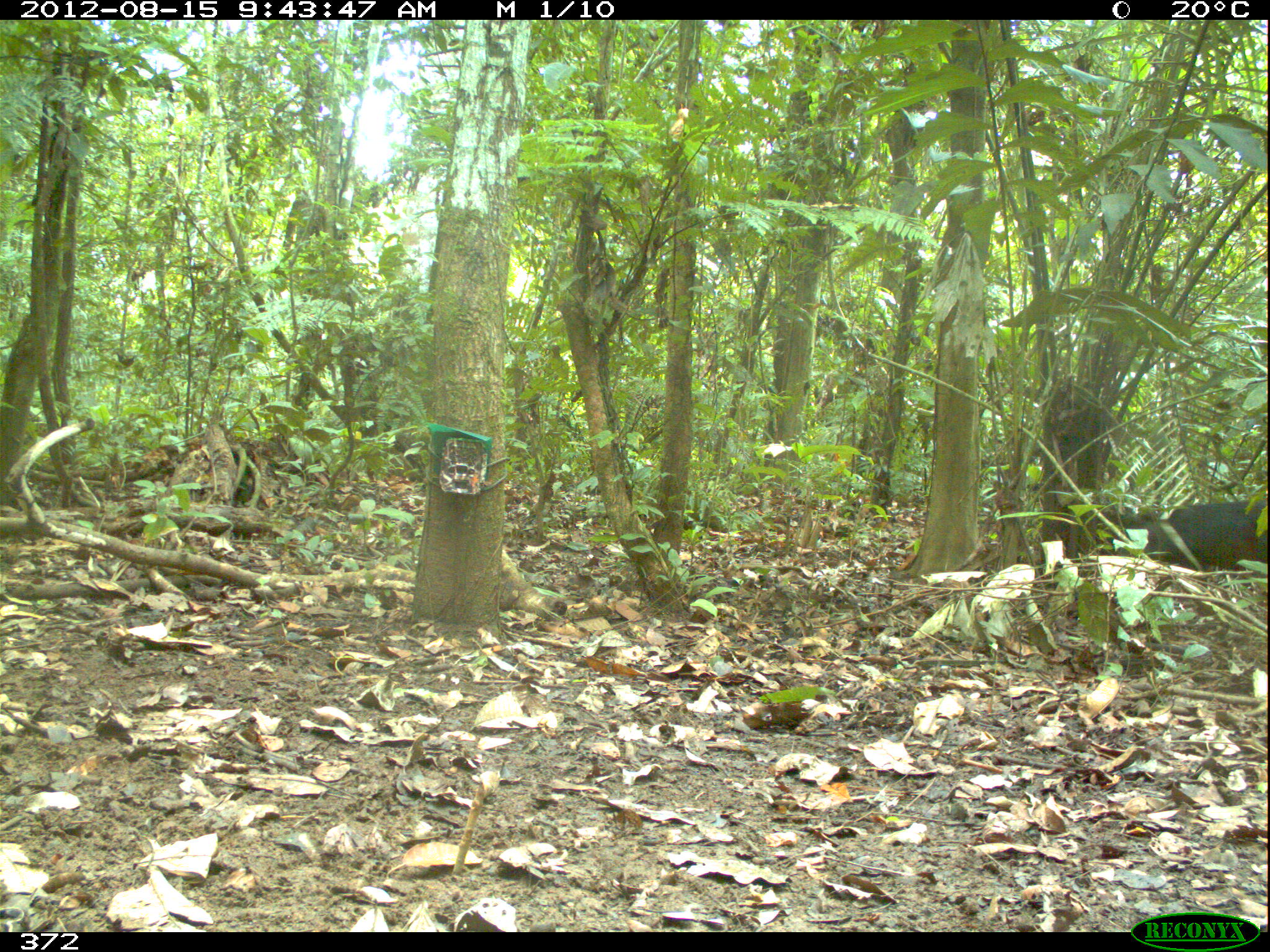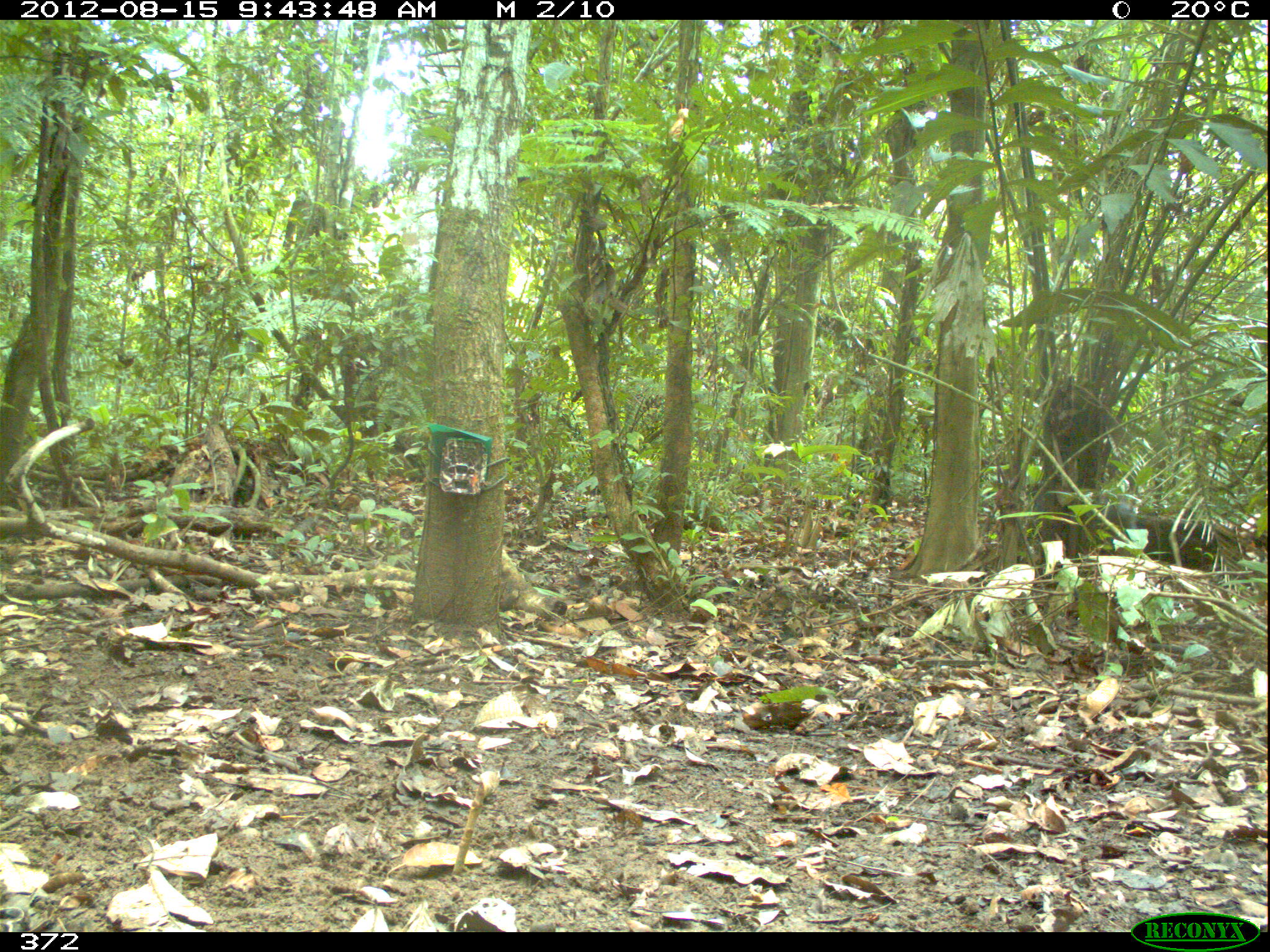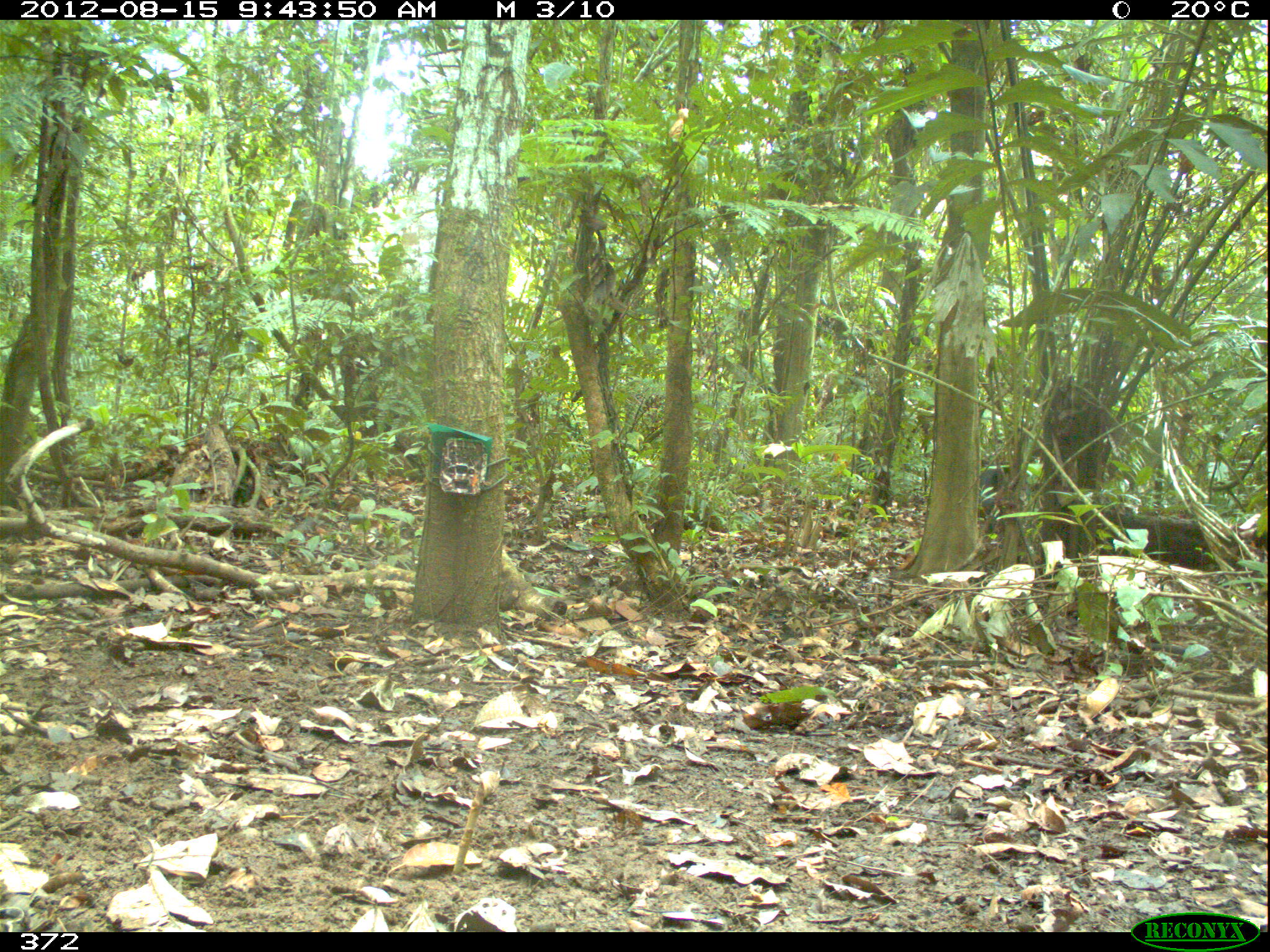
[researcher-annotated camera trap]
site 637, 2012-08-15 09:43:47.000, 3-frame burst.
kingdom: Animalia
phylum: Chordata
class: Mammalia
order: Artiodactyla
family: Tayassuidae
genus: Tayassu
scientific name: Tayassu pecari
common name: white-lipped peccary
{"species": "Tayassu pecari (white-lipped peccary)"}